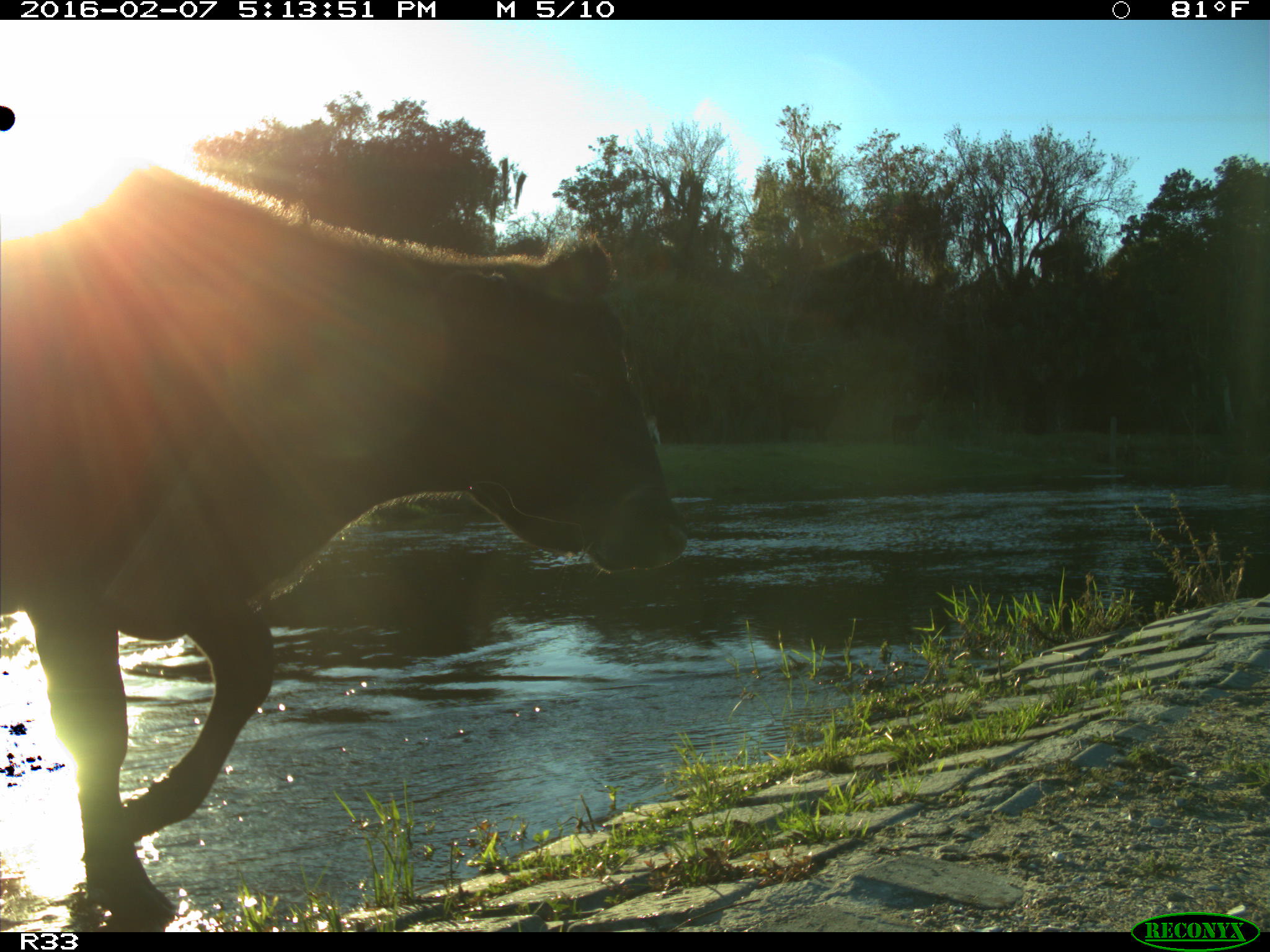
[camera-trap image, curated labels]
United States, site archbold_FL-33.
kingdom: Animalia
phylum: Chordata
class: Mammalia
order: Artiodactyla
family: Bovidae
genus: Bos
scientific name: Bos taurus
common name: domestic cow